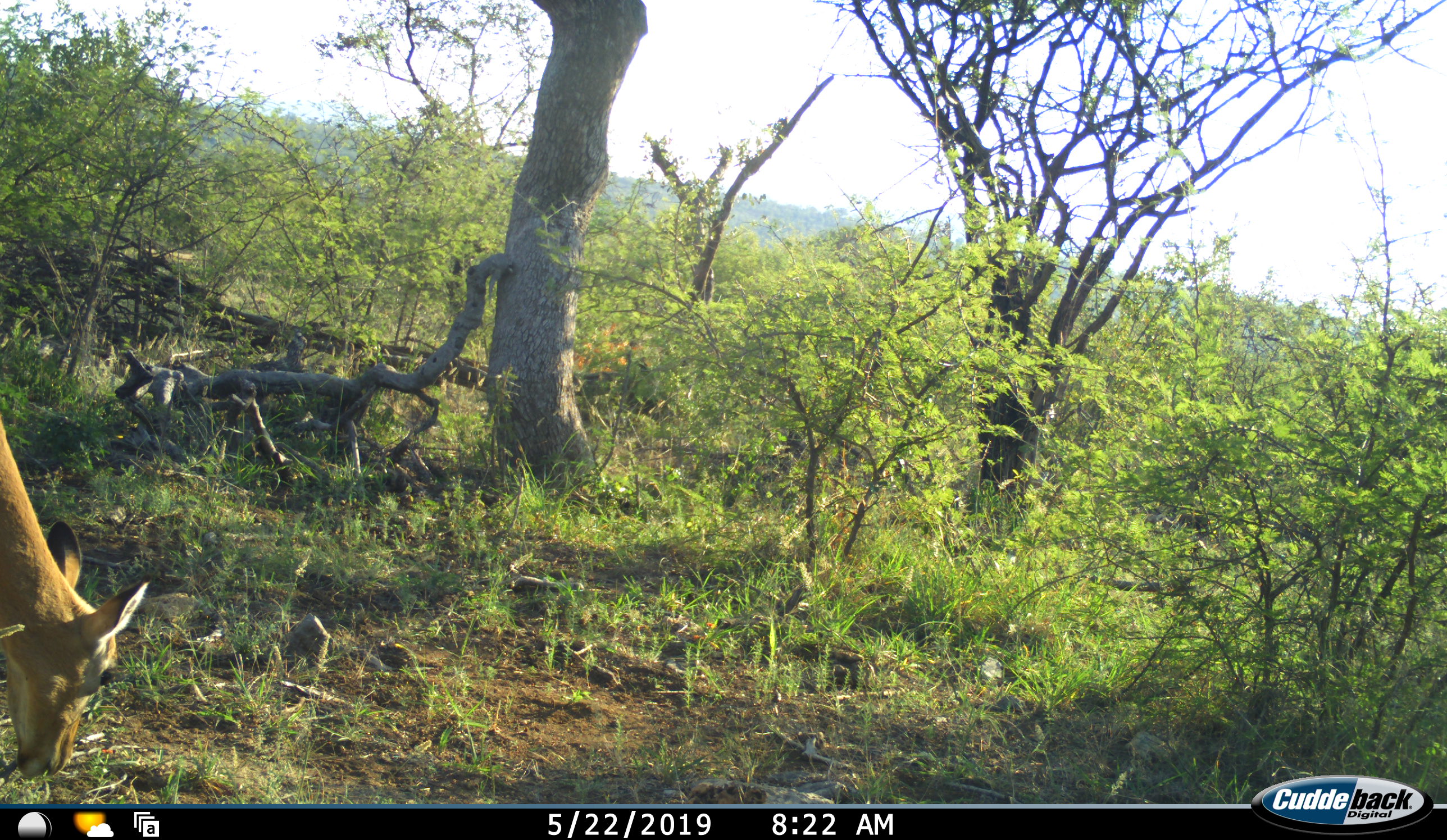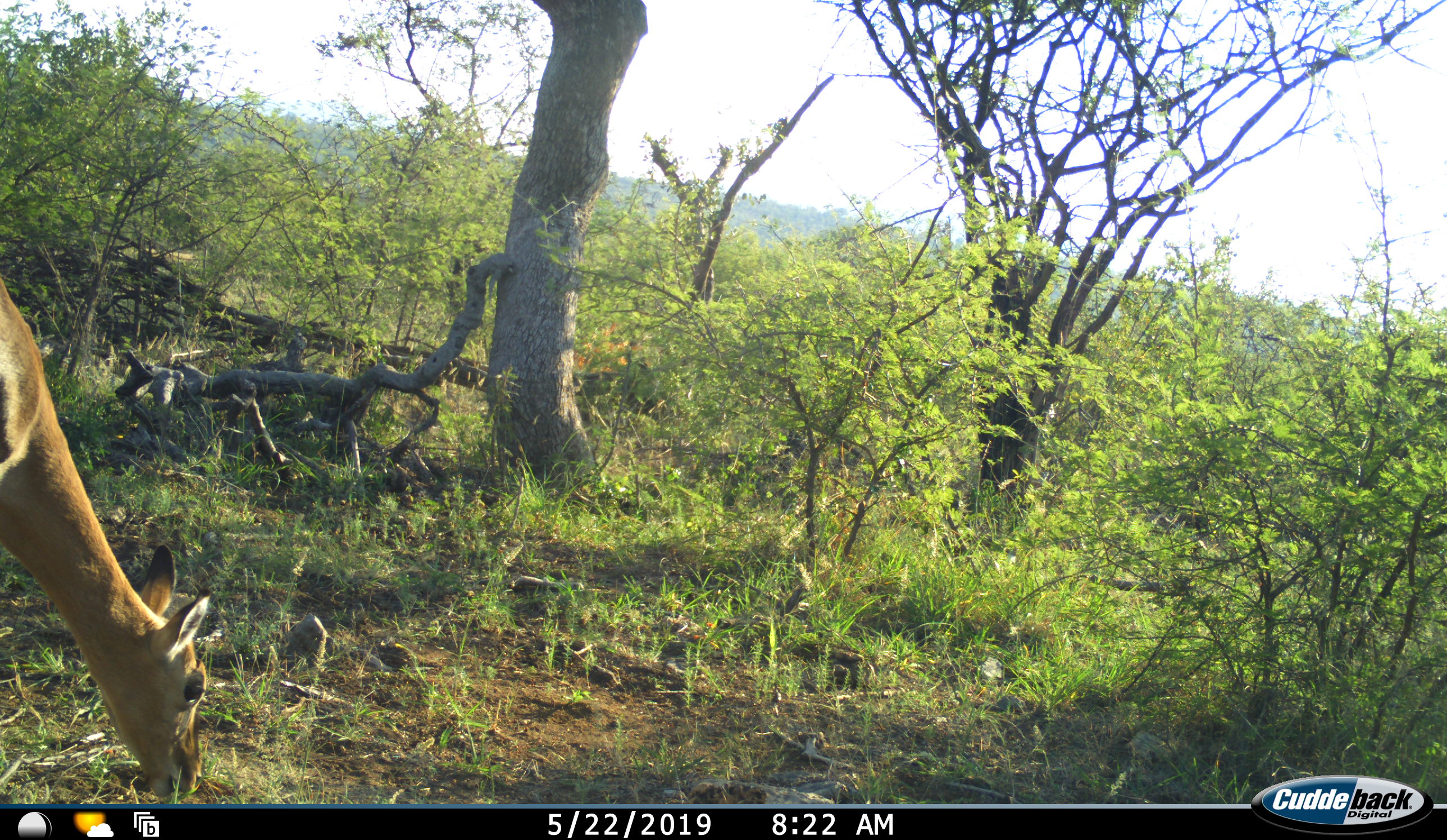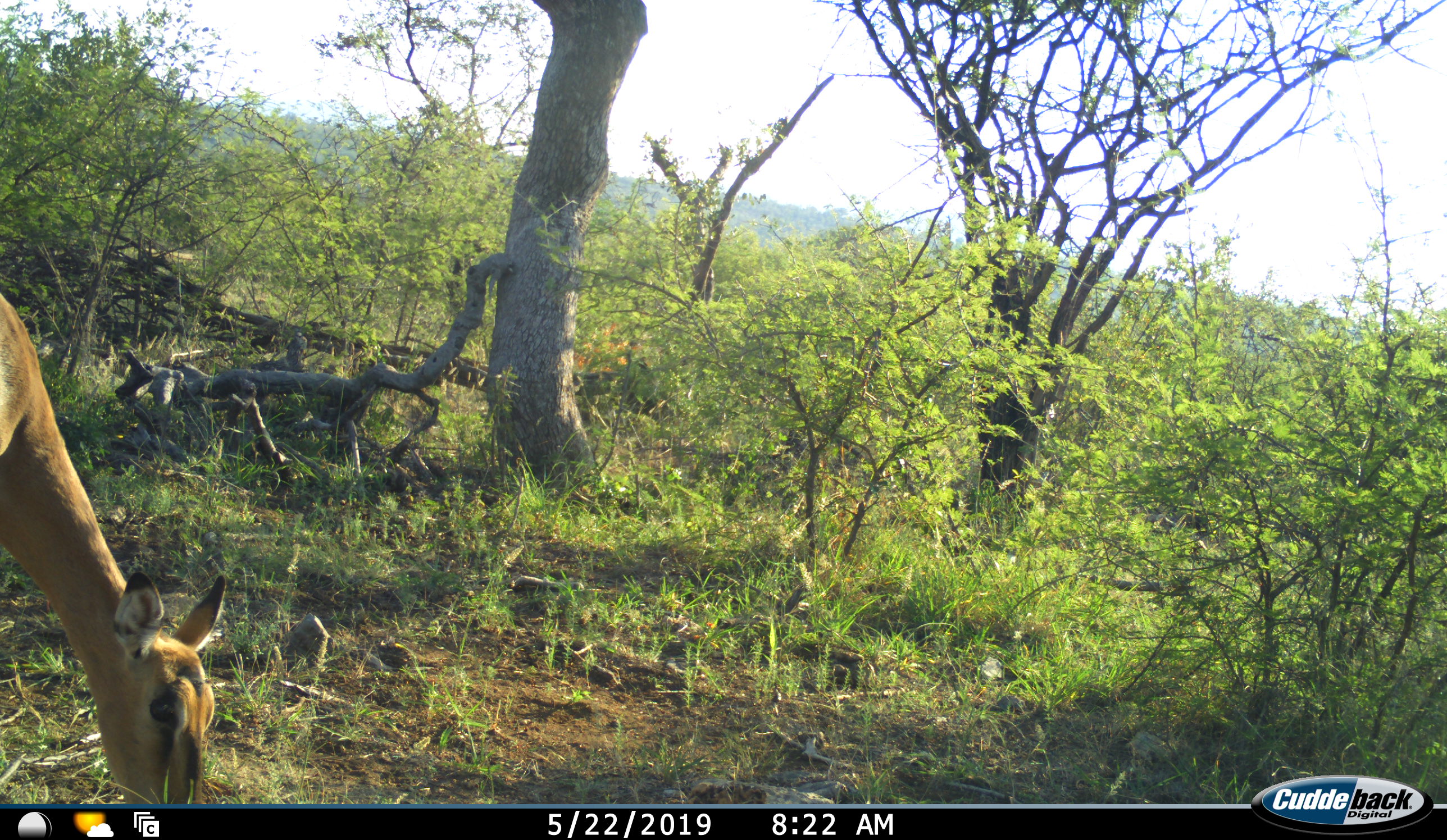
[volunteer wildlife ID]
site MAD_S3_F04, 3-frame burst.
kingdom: Animalia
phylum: Chordata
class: Mammalia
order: Artiodactyla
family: Bovidae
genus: Aepyceros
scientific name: Aepyceros melampus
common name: impala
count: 1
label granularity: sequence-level